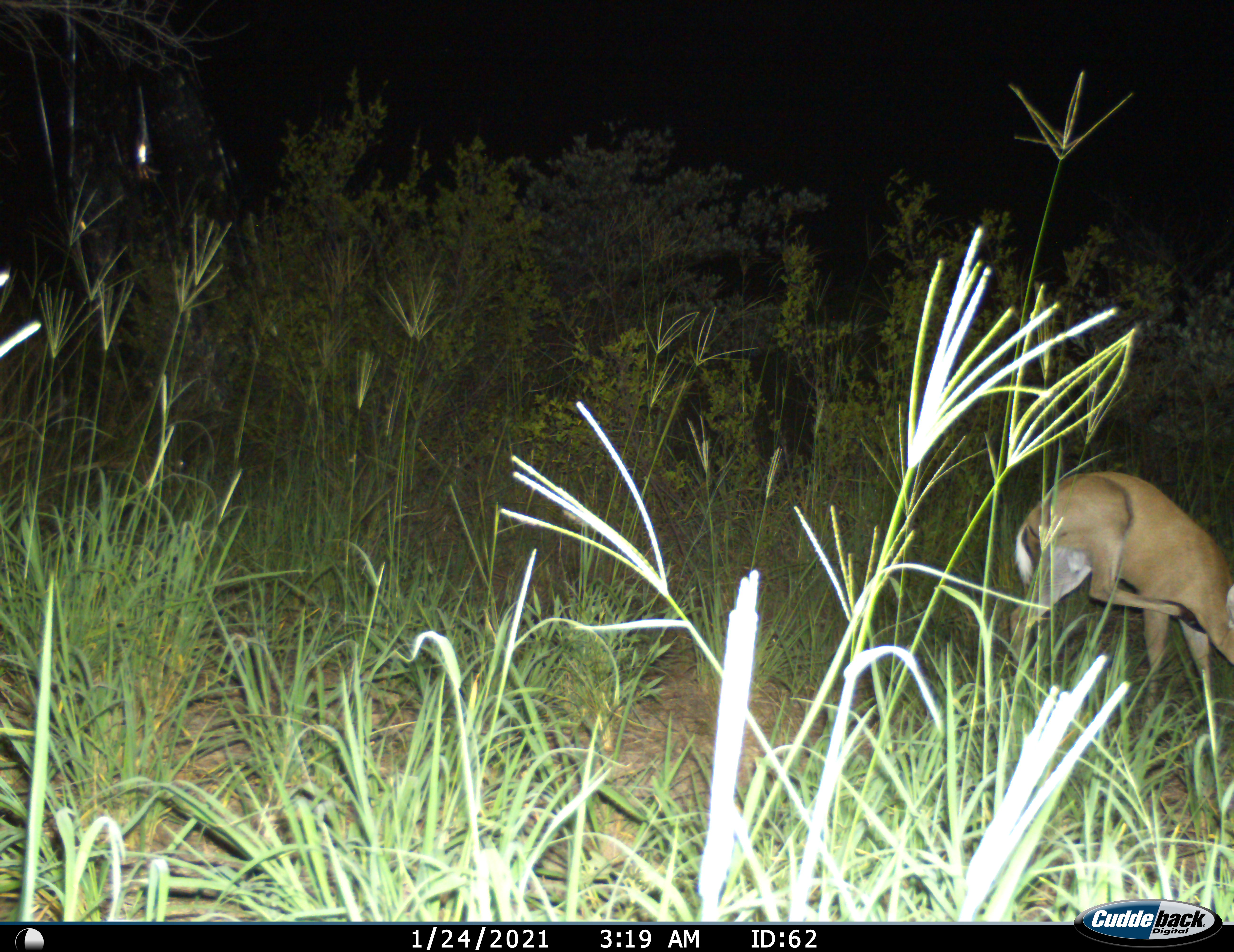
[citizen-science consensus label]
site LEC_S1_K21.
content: unidentified animal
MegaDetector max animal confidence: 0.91